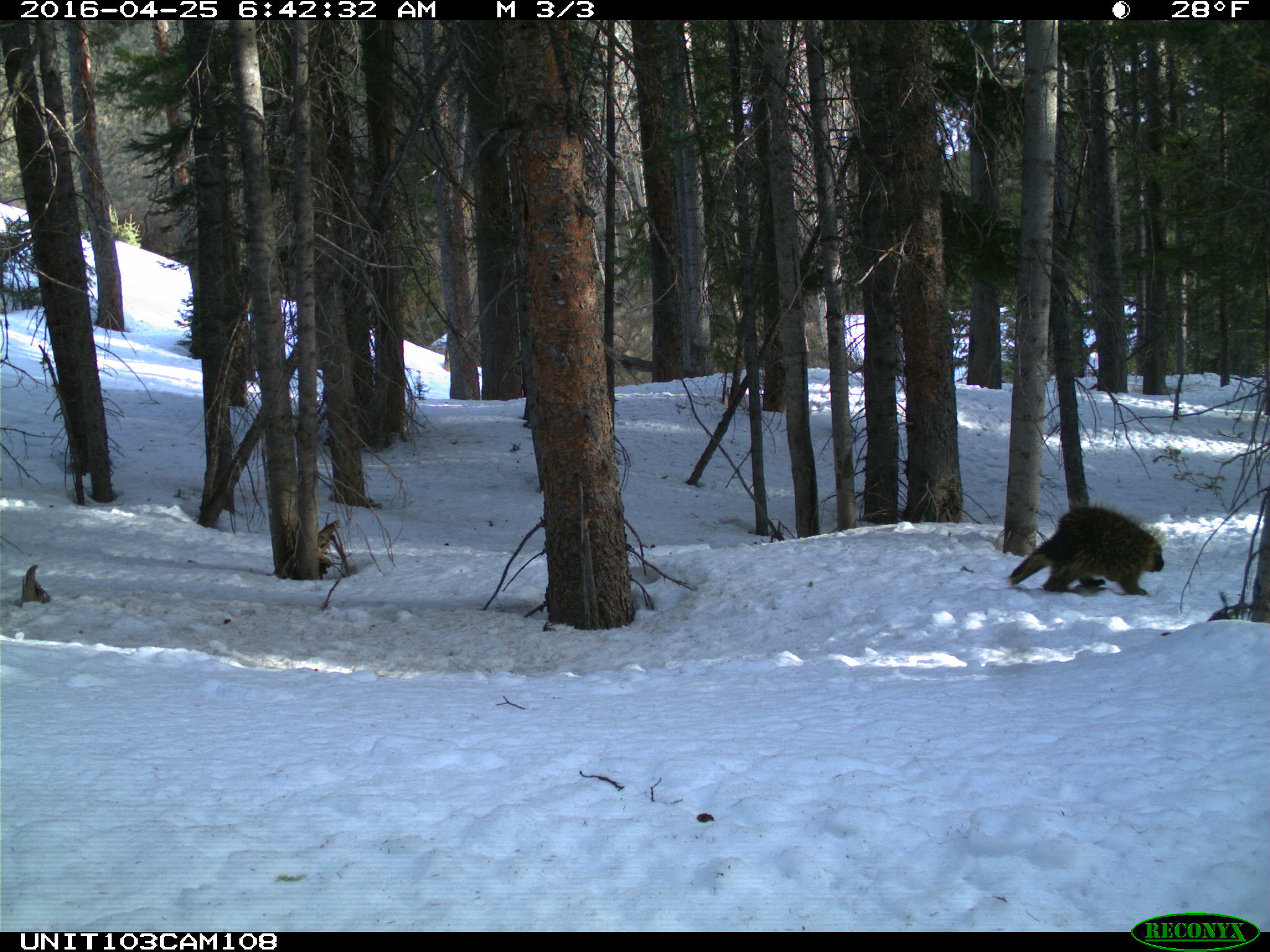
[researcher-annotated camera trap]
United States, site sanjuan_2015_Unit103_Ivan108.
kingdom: Animalia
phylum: Chordata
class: Mammalia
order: Rodentia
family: Erethizontidae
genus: Erethizon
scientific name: Erethizon dorsatum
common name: north american porcupine